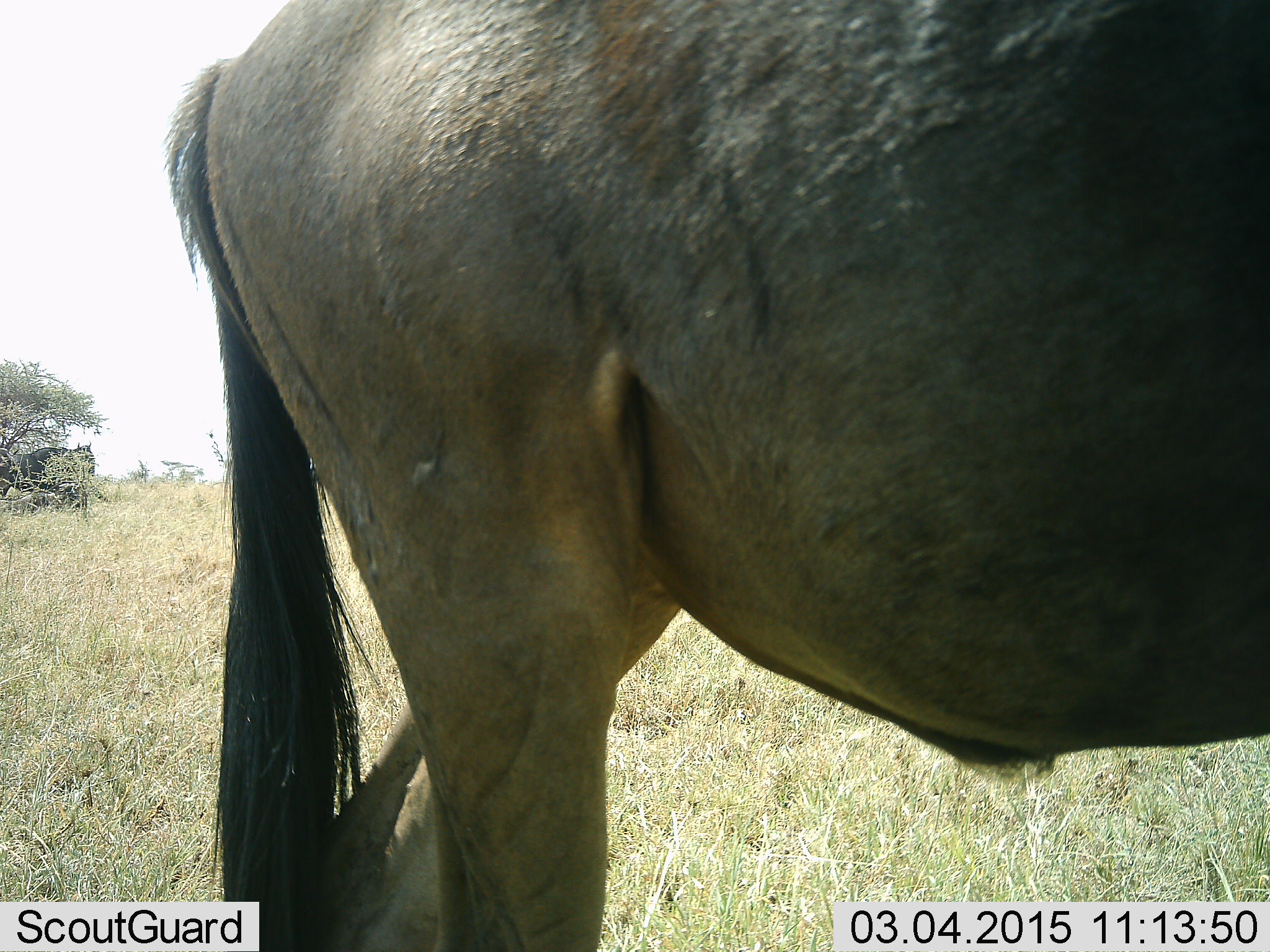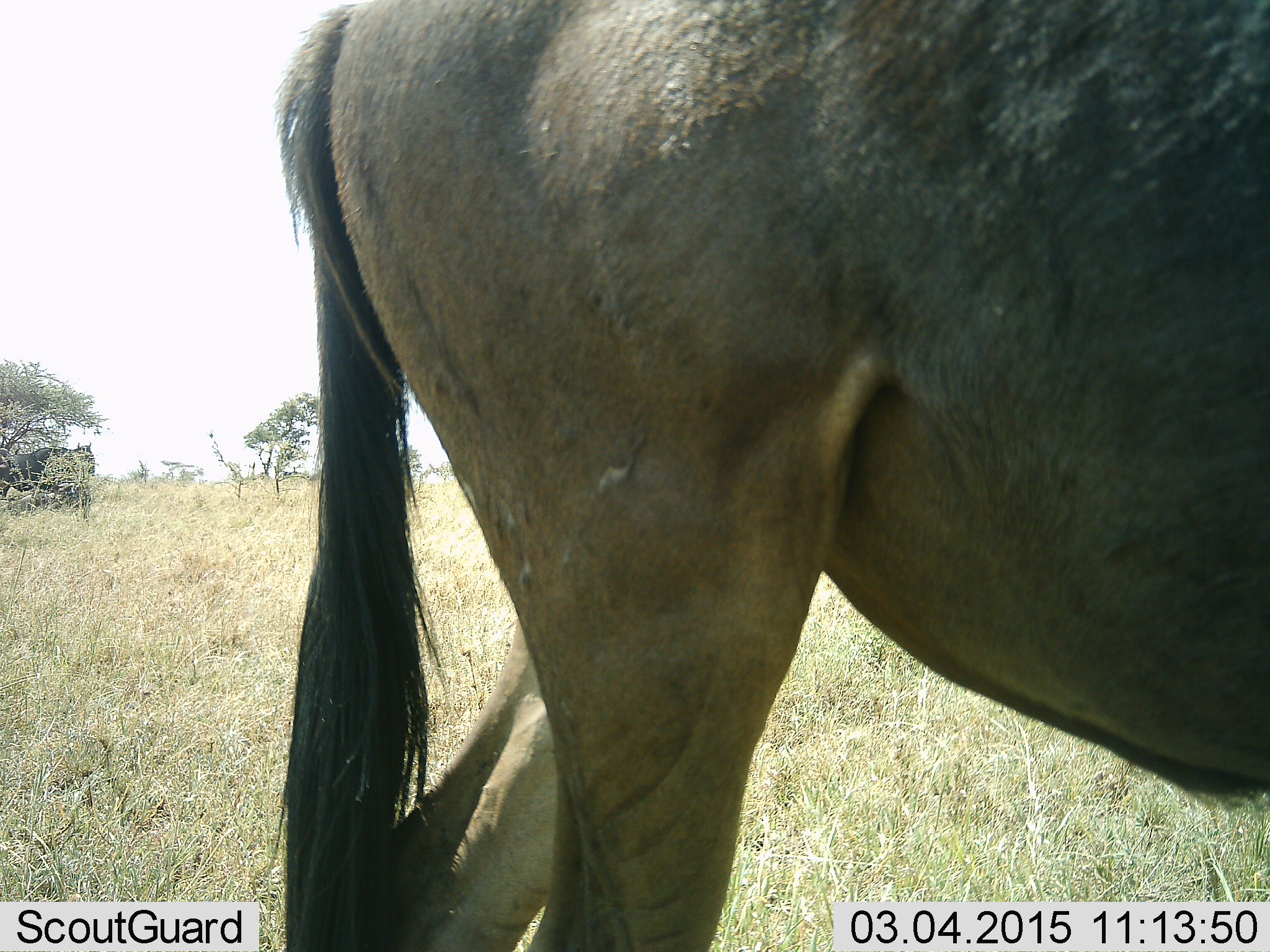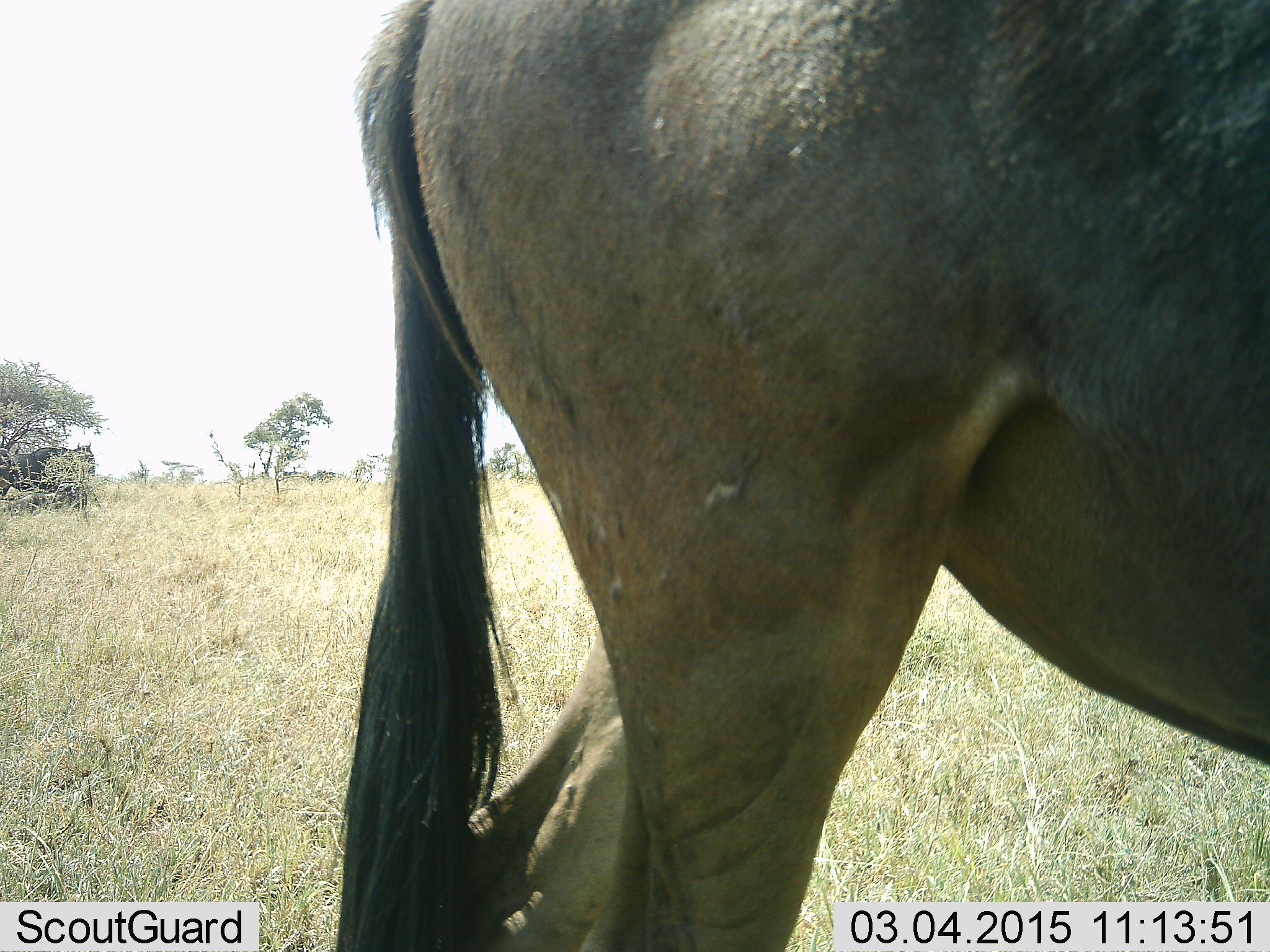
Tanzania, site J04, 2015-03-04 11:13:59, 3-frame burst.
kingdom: Animalia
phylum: Chordata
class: Mammalia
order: Artiodactyla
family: Bovidae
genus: Connochaetes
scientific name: Connochaetes taurinus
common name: blue wildebeest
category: wildebeest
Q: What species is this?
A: Wildebeest (blue wildebeest) (Connochaetes taurinus).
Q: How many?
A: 1.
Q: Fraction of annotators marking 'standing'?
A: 50%.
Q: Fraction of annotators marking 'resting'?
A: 10%.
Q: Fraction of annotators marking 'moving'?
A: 80%.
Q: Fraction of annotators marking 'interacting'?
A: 0%.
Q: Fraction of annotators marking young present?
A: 0%.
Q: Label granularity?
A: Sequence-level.